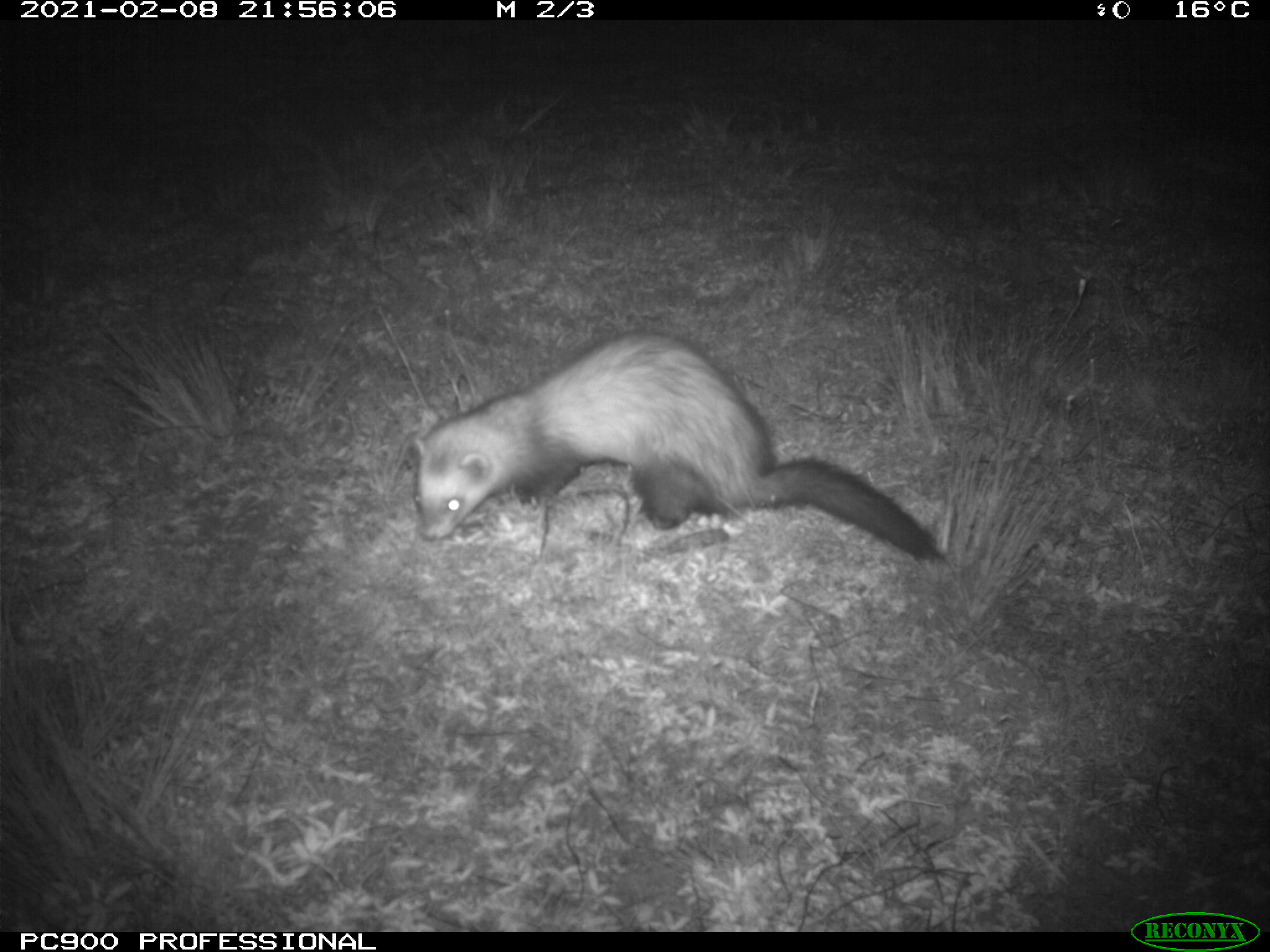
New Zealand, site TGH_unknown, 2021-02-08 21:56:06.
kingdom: Animalia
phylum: Chordata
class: Mammalia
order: Carnivora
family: Mustelidae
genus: Mustela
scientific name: Mustela furo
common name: ferret